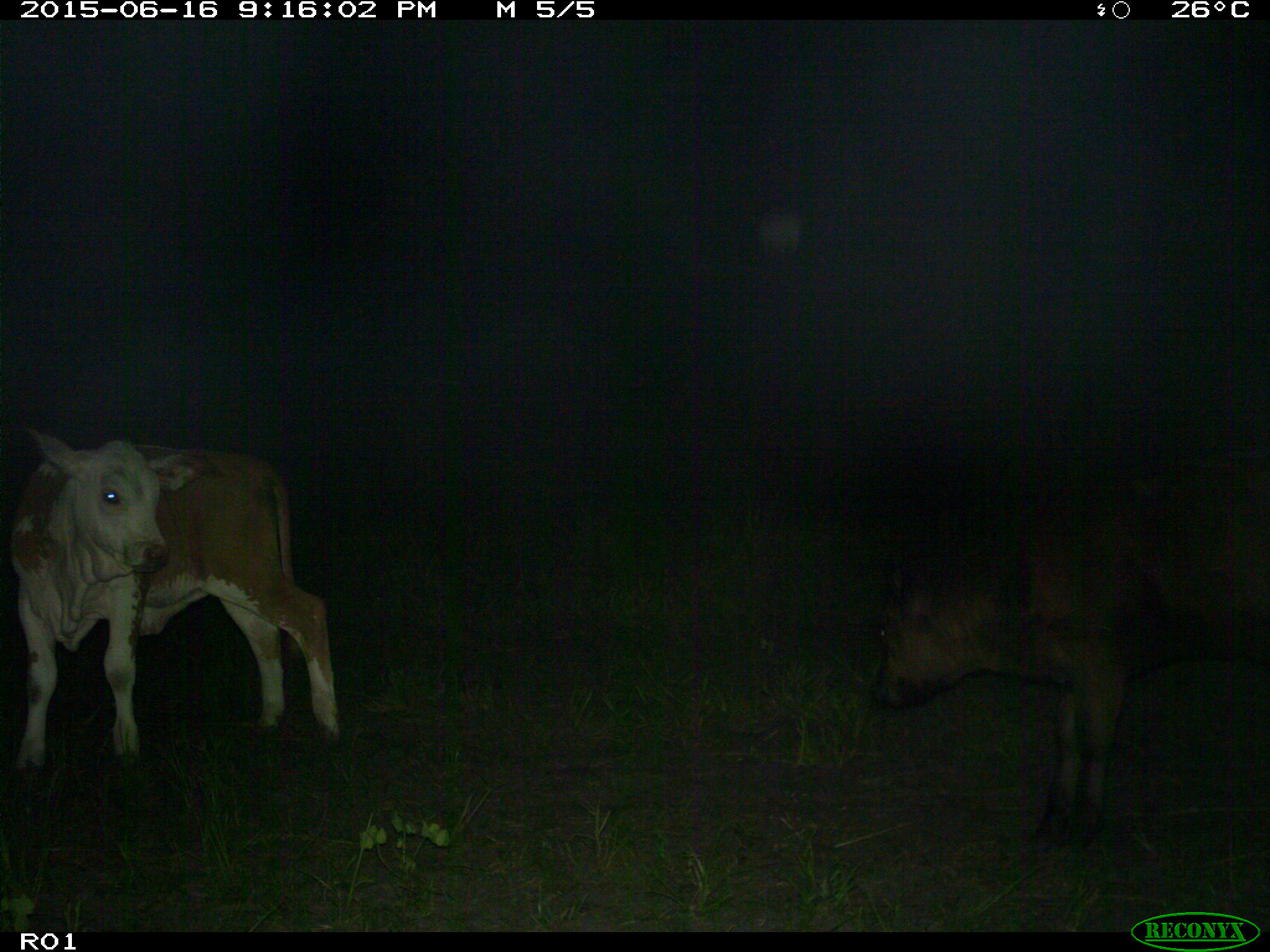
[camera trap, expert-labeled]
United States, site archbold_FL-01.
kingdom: Animalia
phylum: Chordata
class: Mammalia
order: Artiodactyla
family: Bovidae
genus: Bos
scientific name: Bos taurus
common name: domestic cow